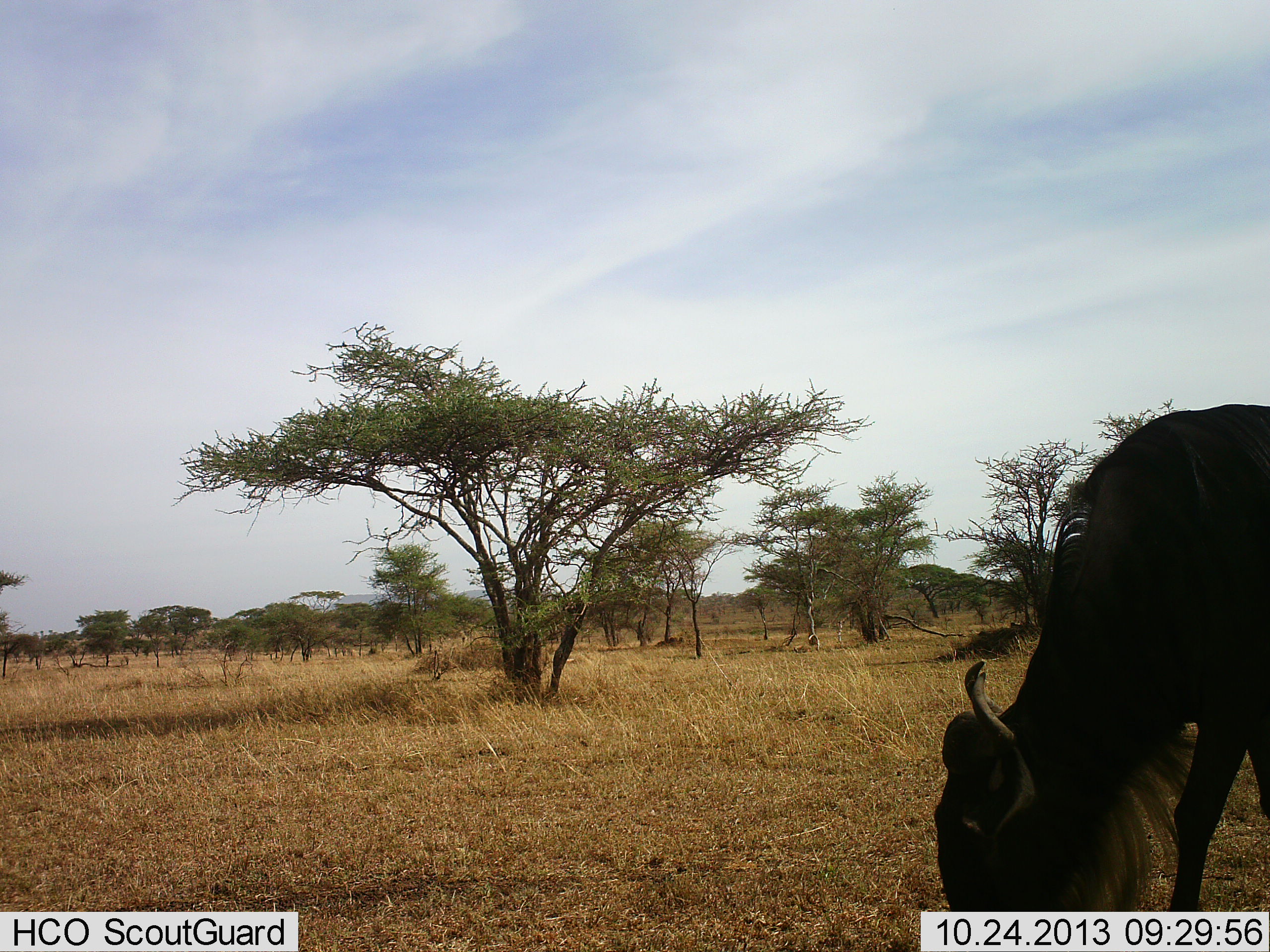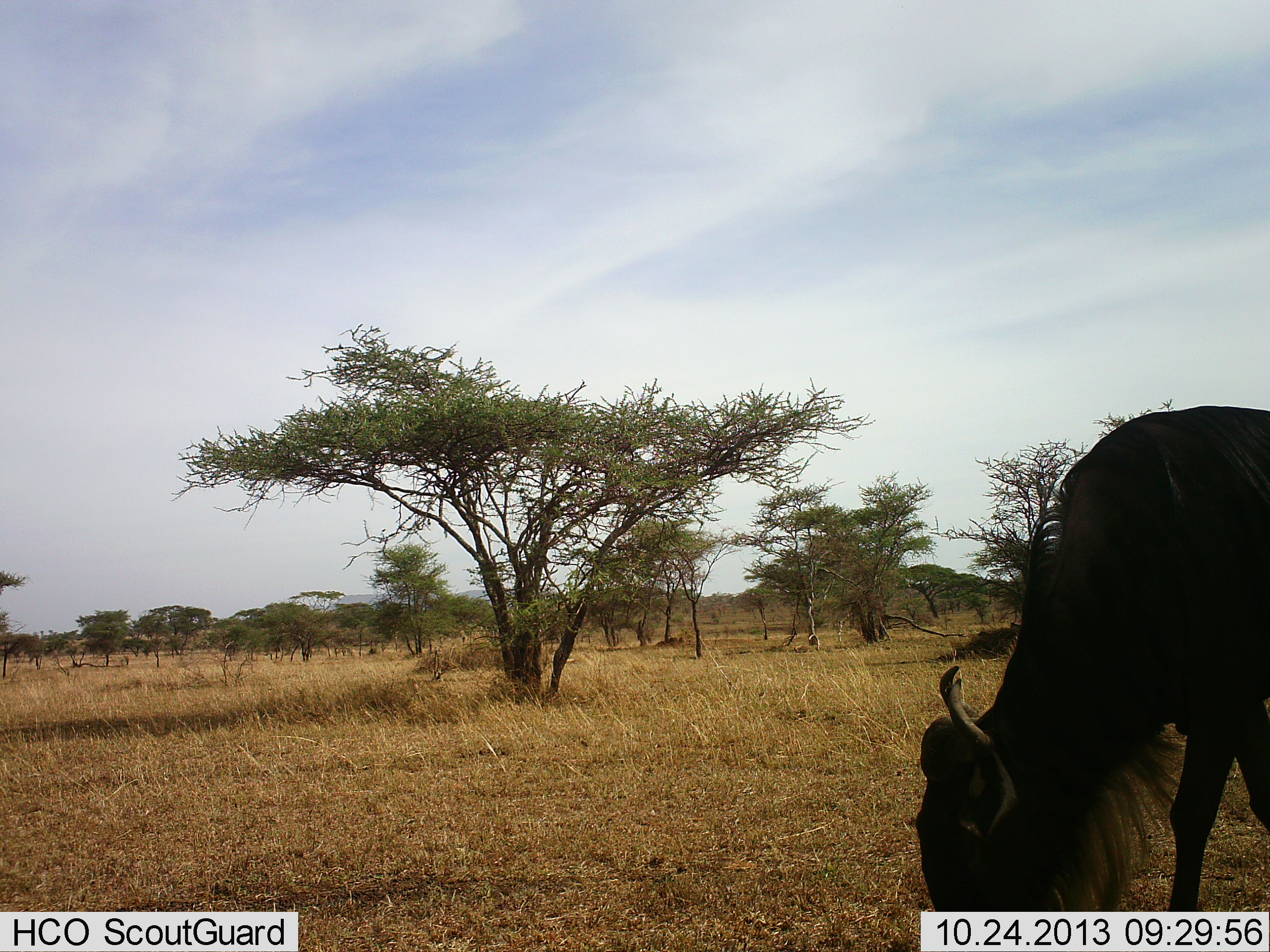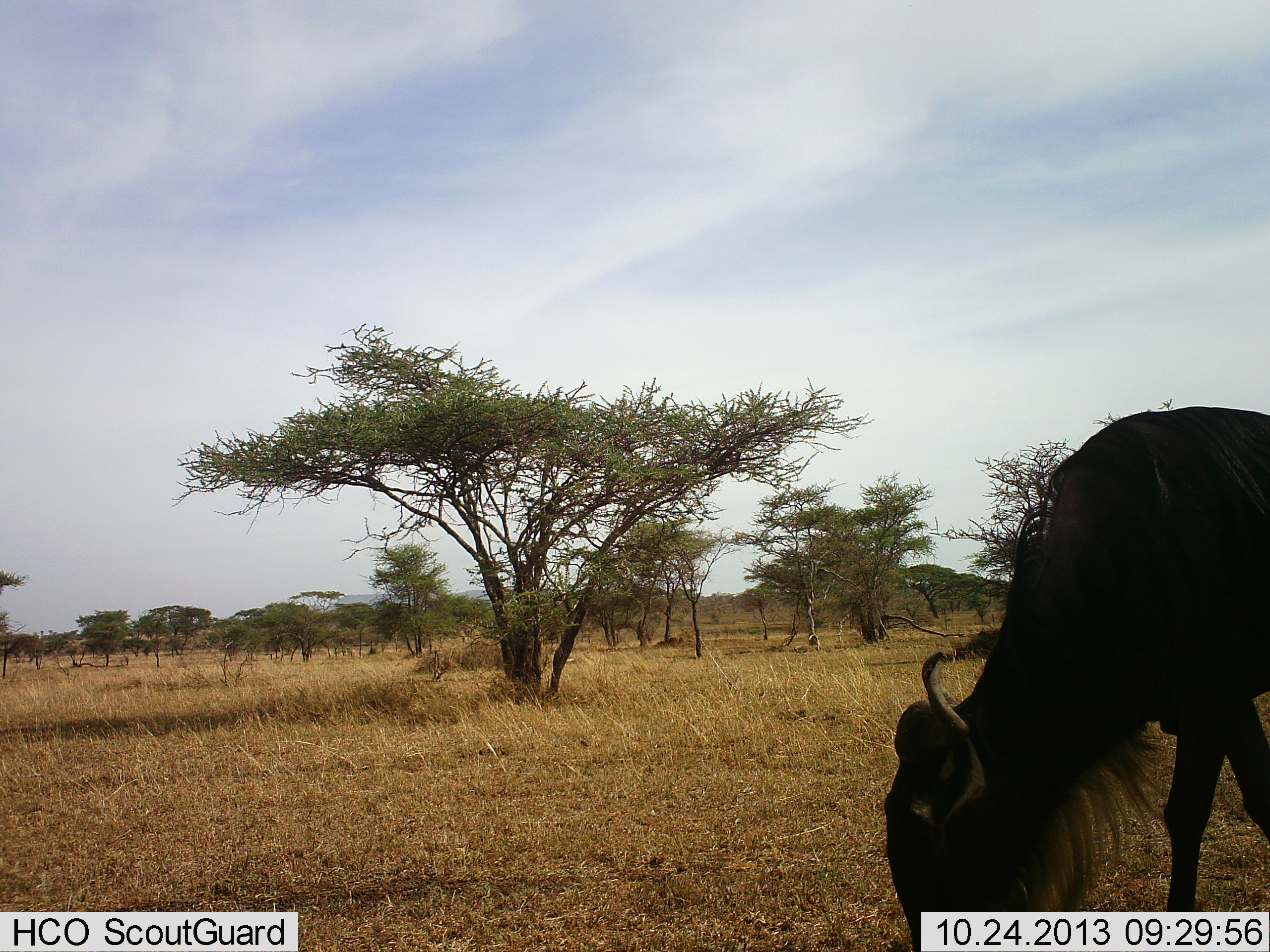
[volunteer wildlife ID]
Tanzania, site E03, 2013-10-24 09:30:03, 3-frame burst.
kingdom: Animalia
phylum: Chordata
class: Mammalia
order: Artiodactyla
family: Bovidae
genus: Connochaetes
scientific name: Connochaetes taurinus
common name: blue wildebeest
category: wildebeest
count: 1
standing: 9%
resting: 0%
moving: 0%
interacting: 0%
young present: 0%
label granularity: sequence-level